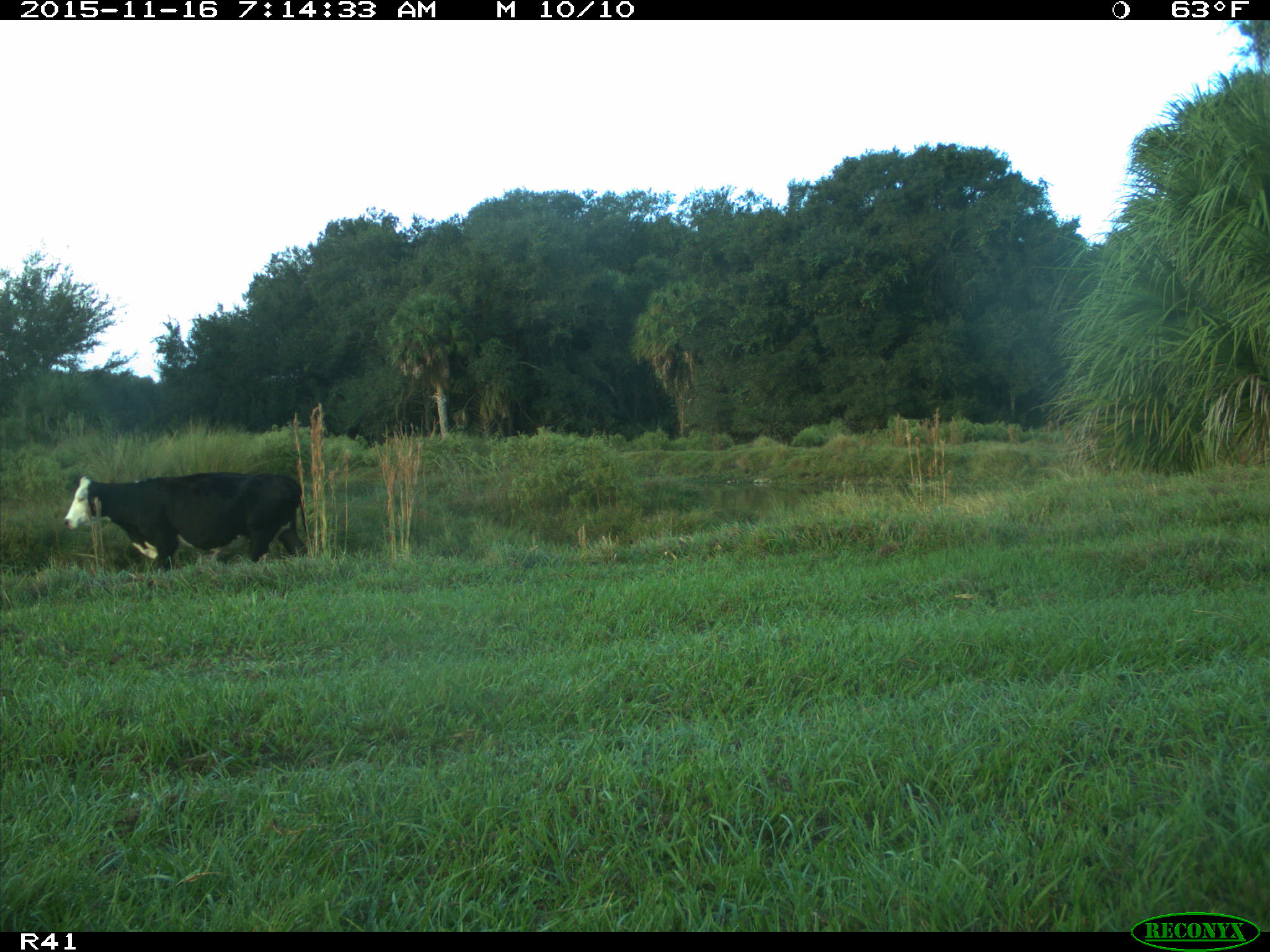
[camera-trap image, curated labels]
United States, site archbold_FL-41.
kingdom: Animalia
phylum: Chordata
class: Mammalia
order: Artiodactyla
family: Bovidae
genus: Bos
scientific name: Bos taurus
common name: domestic cow